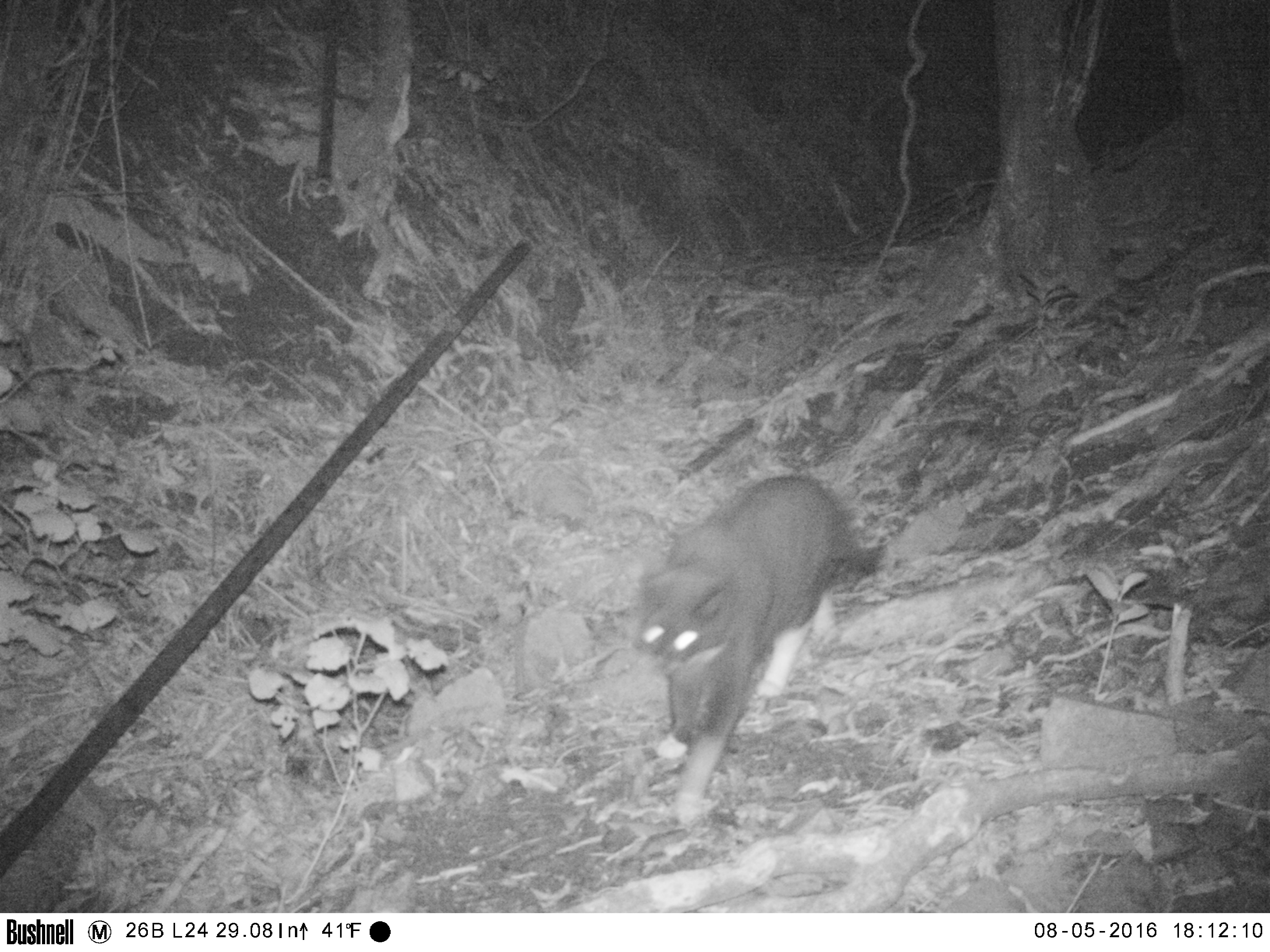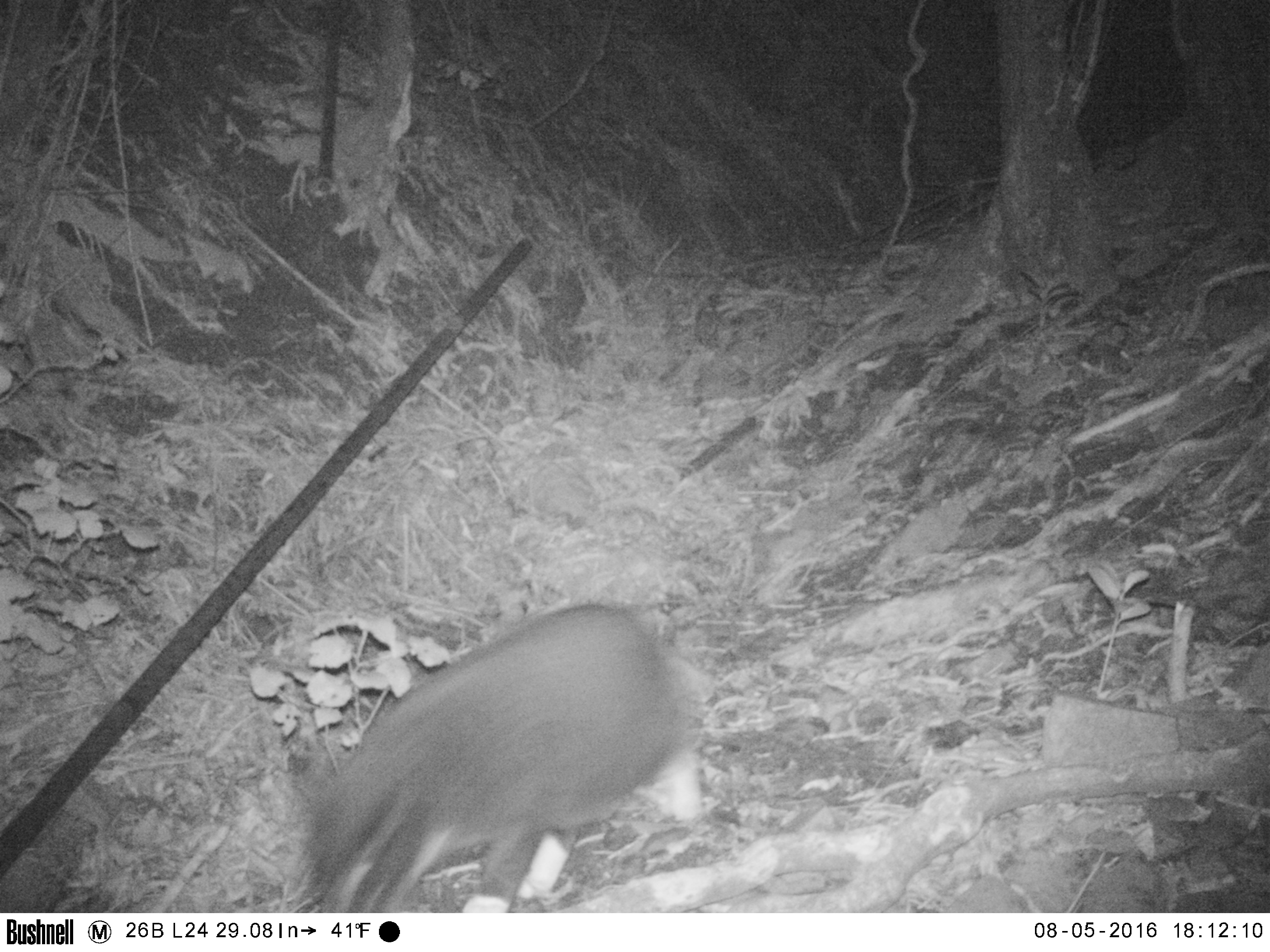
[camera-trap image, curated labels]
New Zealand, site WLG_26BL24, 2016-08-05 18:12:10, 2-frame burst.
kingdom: Animalia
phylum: Chordata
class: Mammalia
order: Carnivora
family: Felidae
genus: Felis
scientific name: Felis catus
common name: domestic cat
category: cat